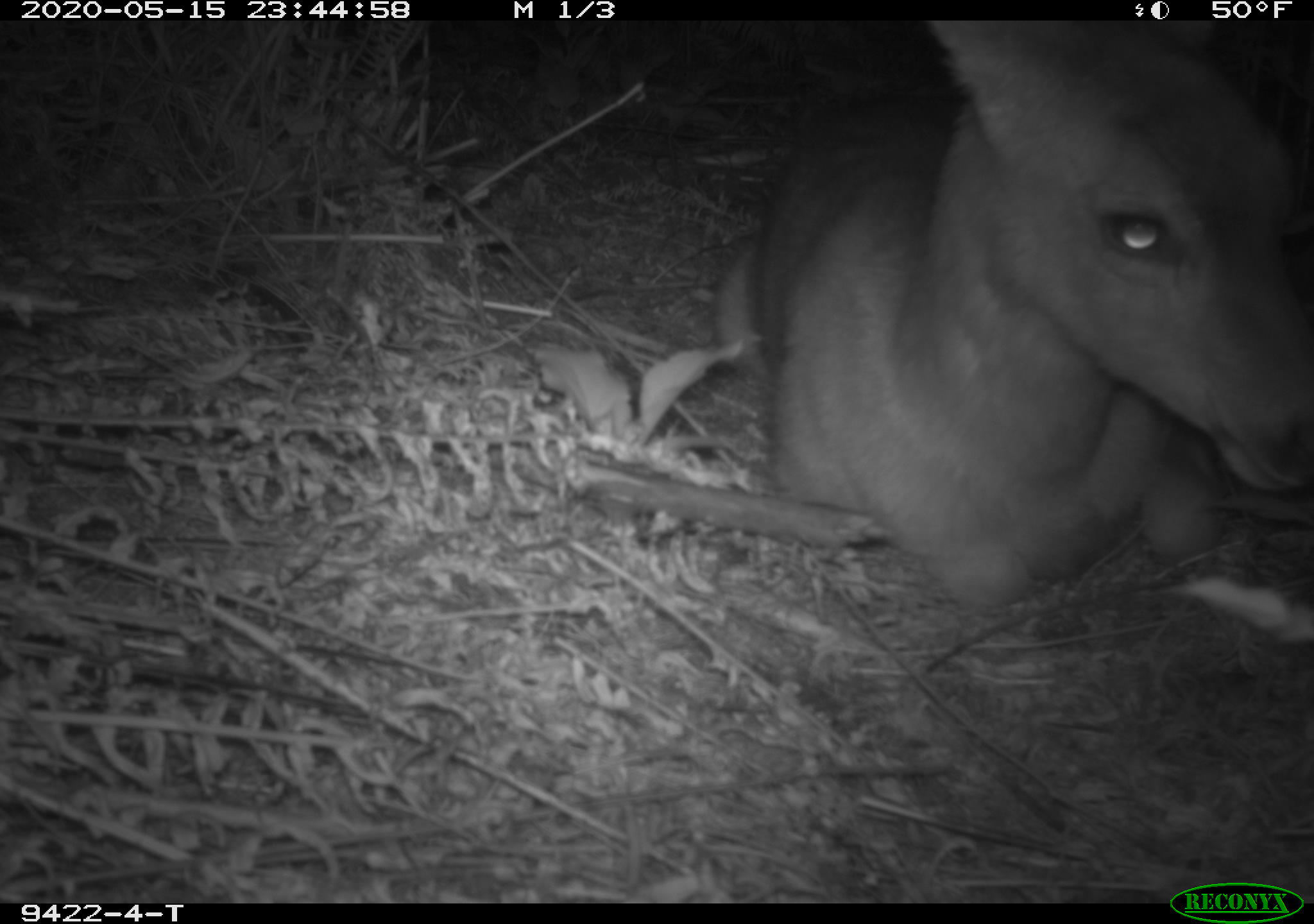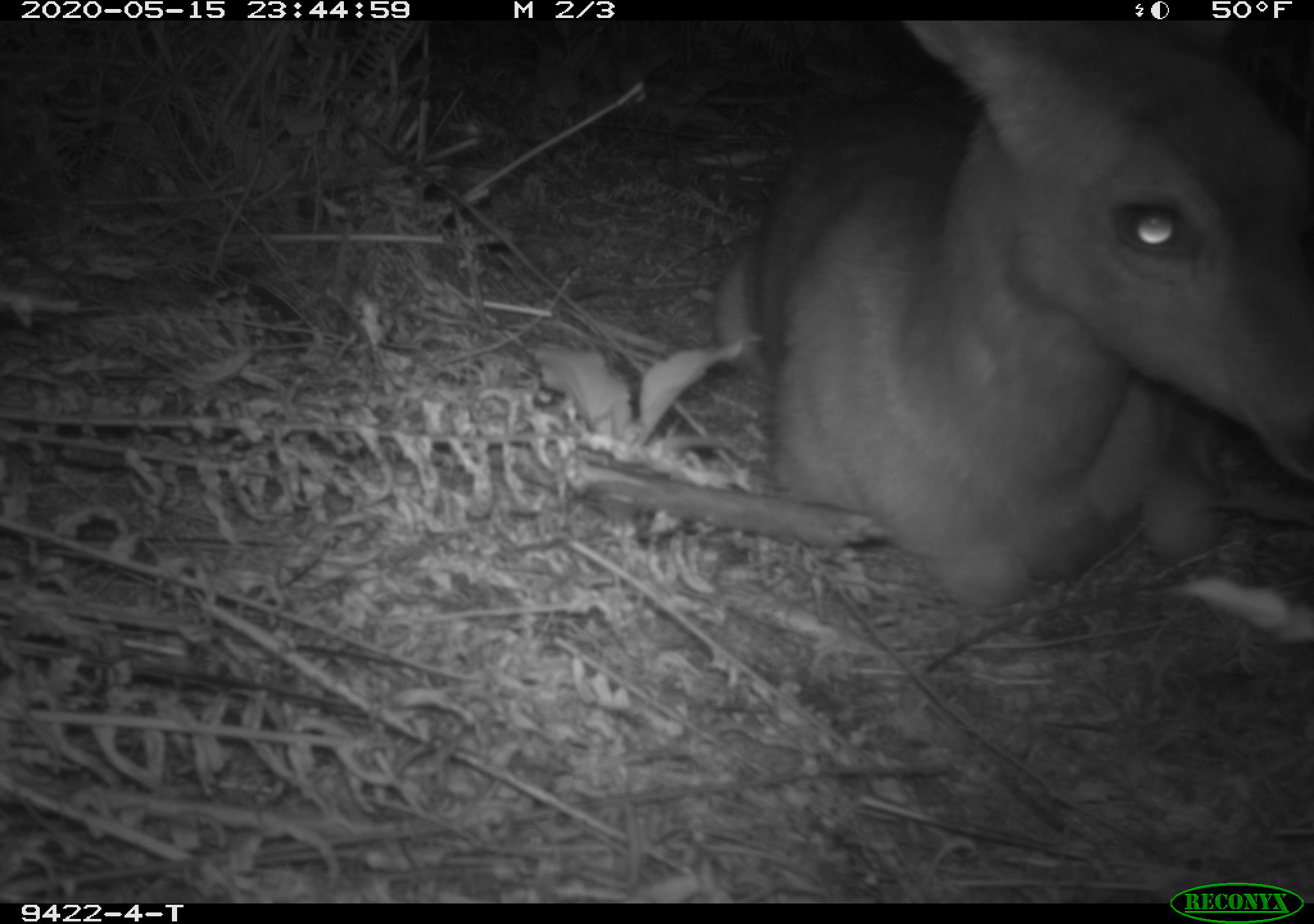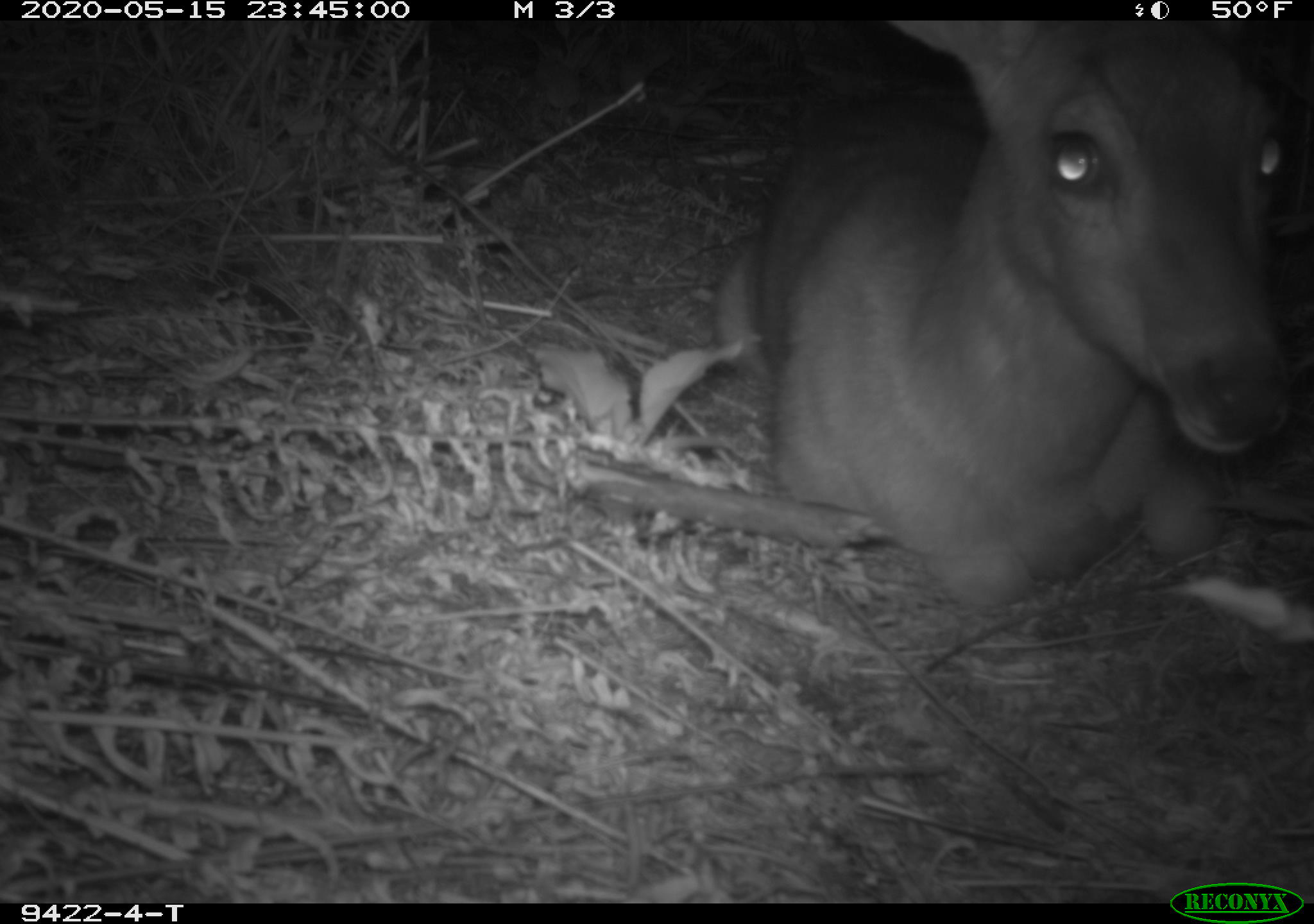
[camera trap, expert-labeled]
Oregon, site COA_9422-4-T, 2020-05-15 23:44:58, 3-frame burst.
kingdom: Animalia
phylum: Chordata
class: Mammalia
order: Artiodactyla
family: Cervidae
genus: Odocoileus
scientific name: Odocoileus hemionus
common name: black-tailed deer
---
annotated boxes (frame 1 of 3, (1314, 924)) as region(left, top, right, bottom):
black-tailed deer: region(693, 28, 1307, 619)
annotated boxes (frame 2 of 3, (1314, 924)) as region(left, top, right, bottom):
black-tailed deer: region(700, 22, 1309, 623)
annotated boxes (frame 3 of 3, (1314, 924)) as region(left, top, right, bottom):
black-tailed deer: region(691, 32, 1303, 627)